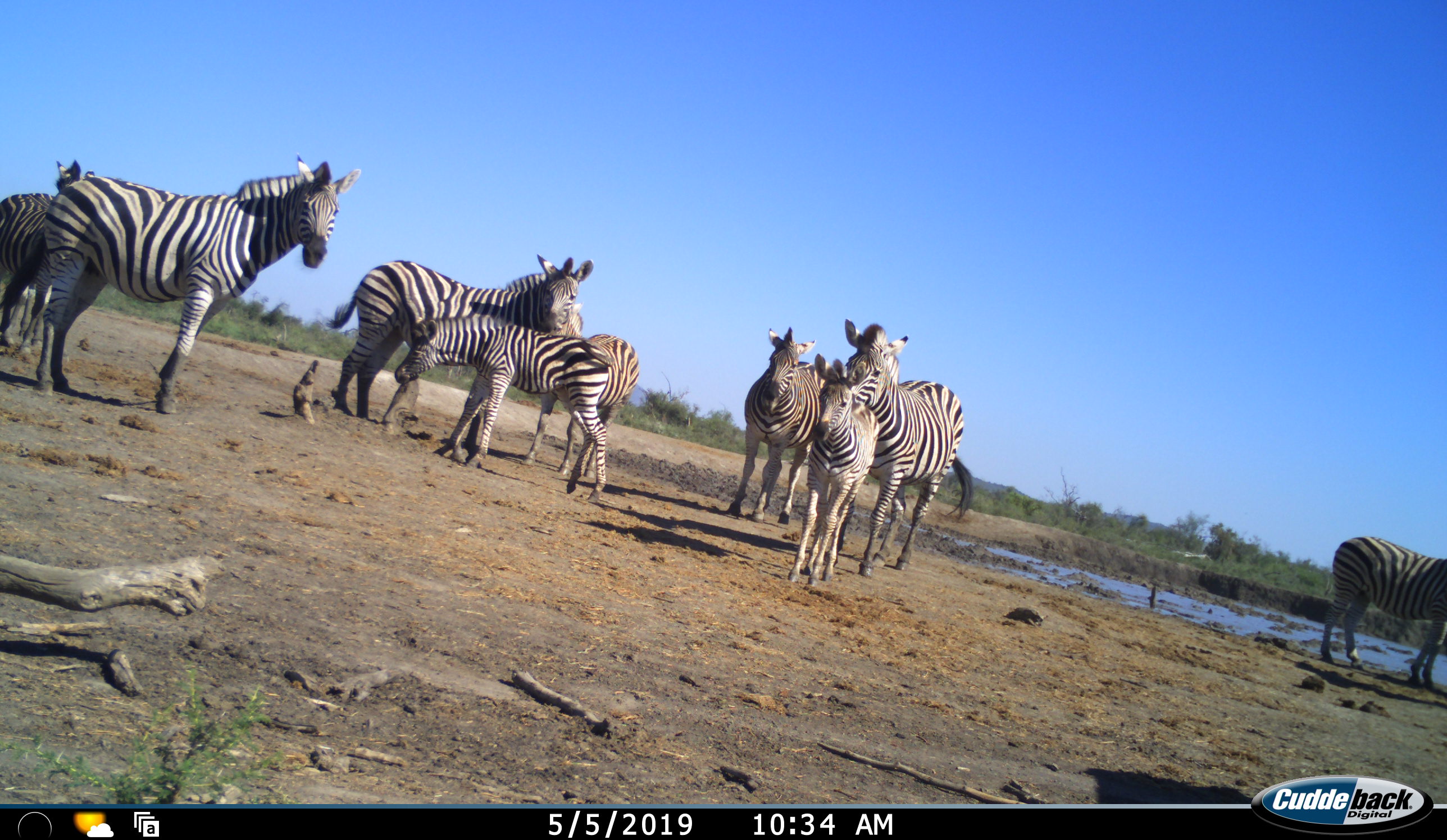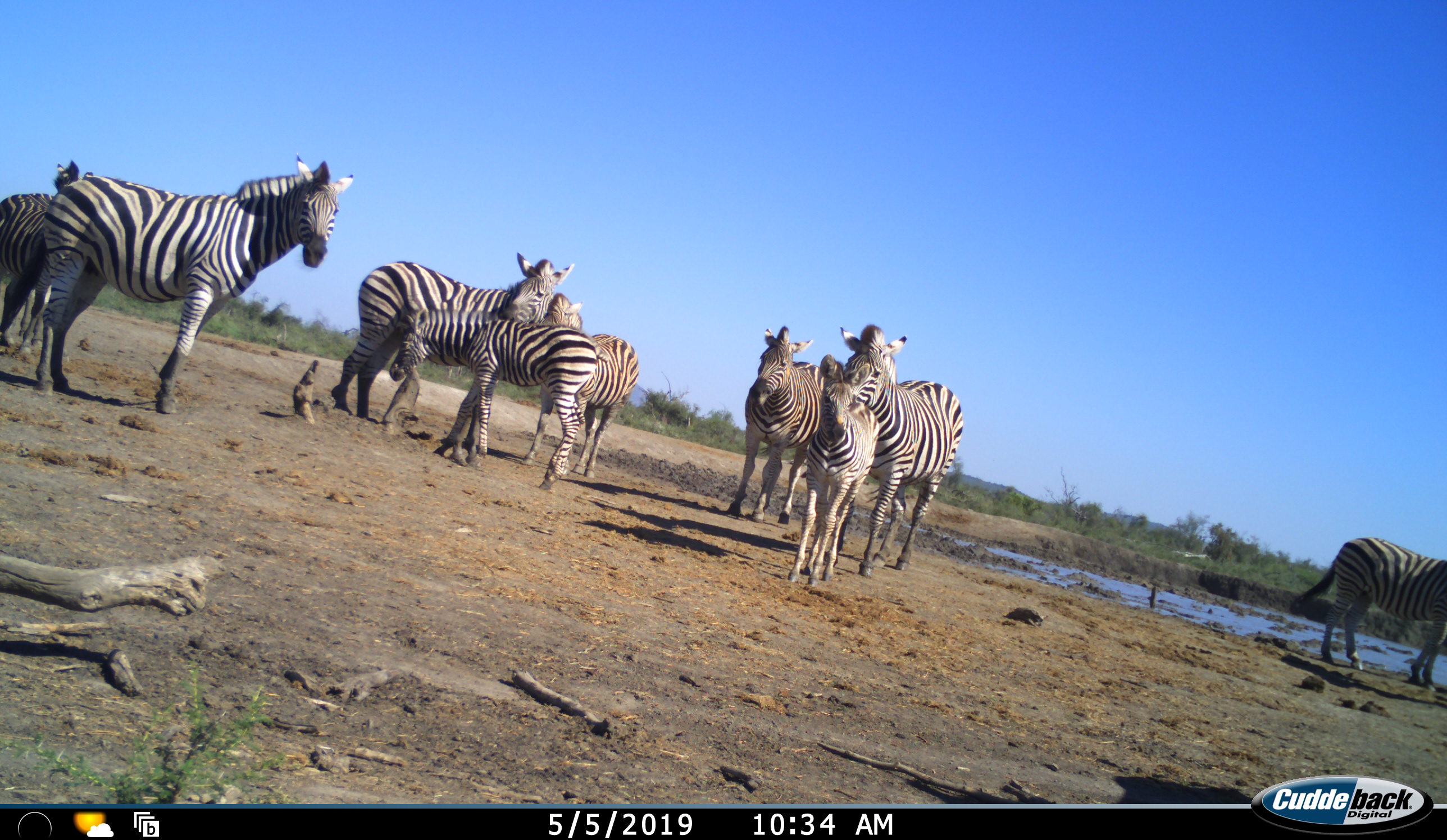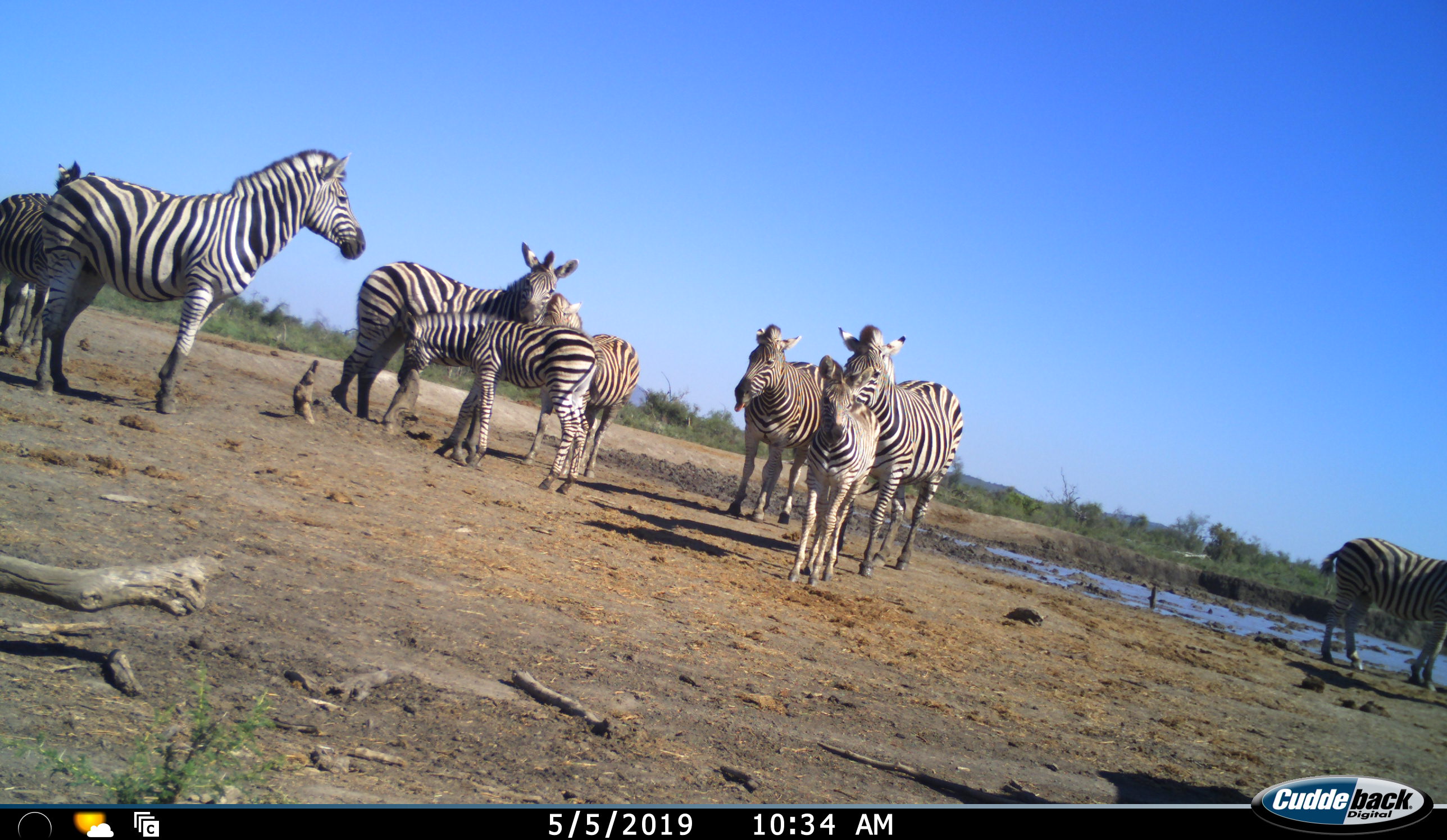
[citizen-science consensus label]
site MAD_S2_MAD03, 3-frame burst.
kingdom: Animalia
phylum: Chordata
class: Mammalia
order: Perissodactyla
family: Equidae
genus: Equus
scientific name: Equus quagga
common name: plains zebra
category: zebraplains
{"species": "zebraplains (plains zebra) (Equus quagga)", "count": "9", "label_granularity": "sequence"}